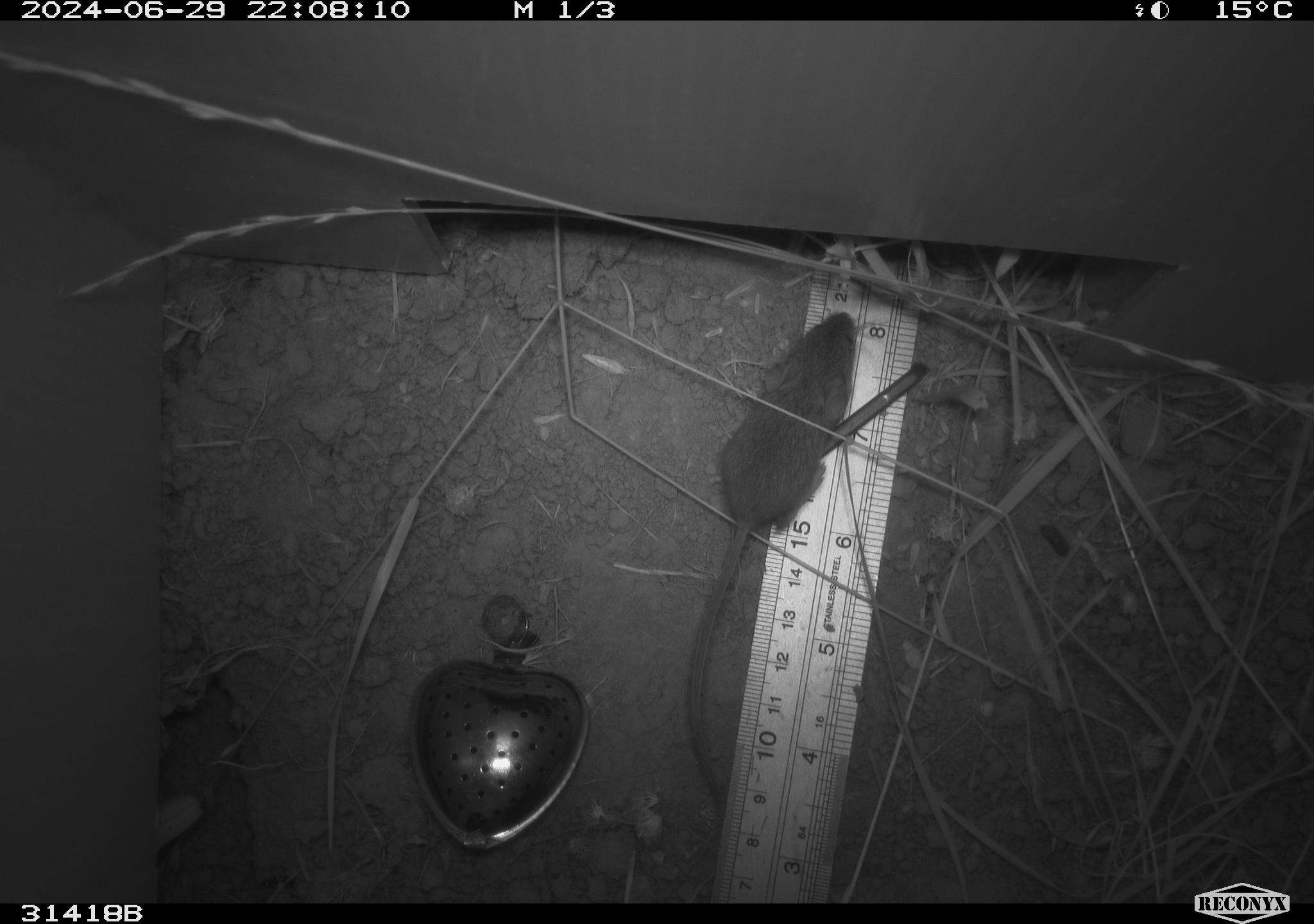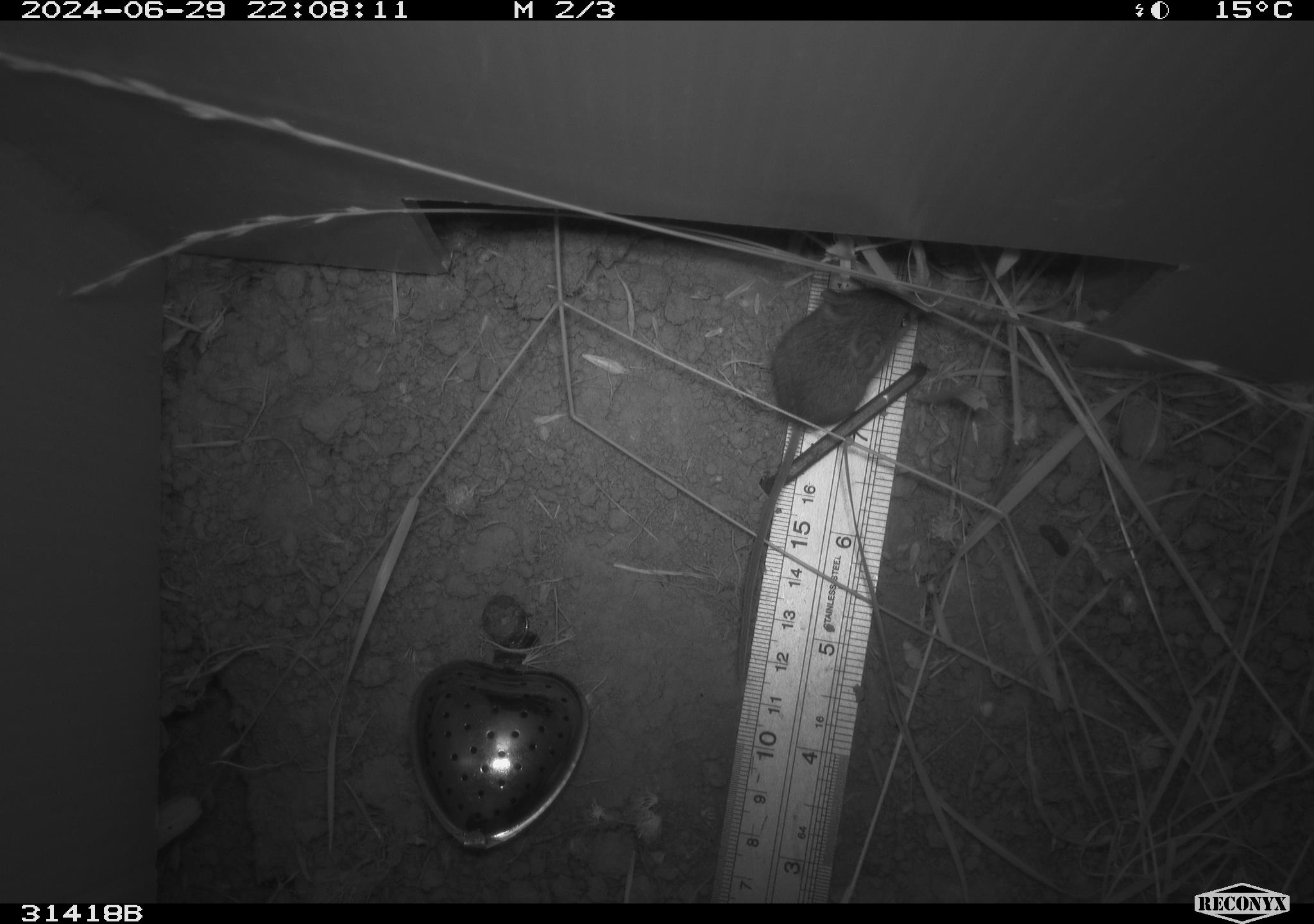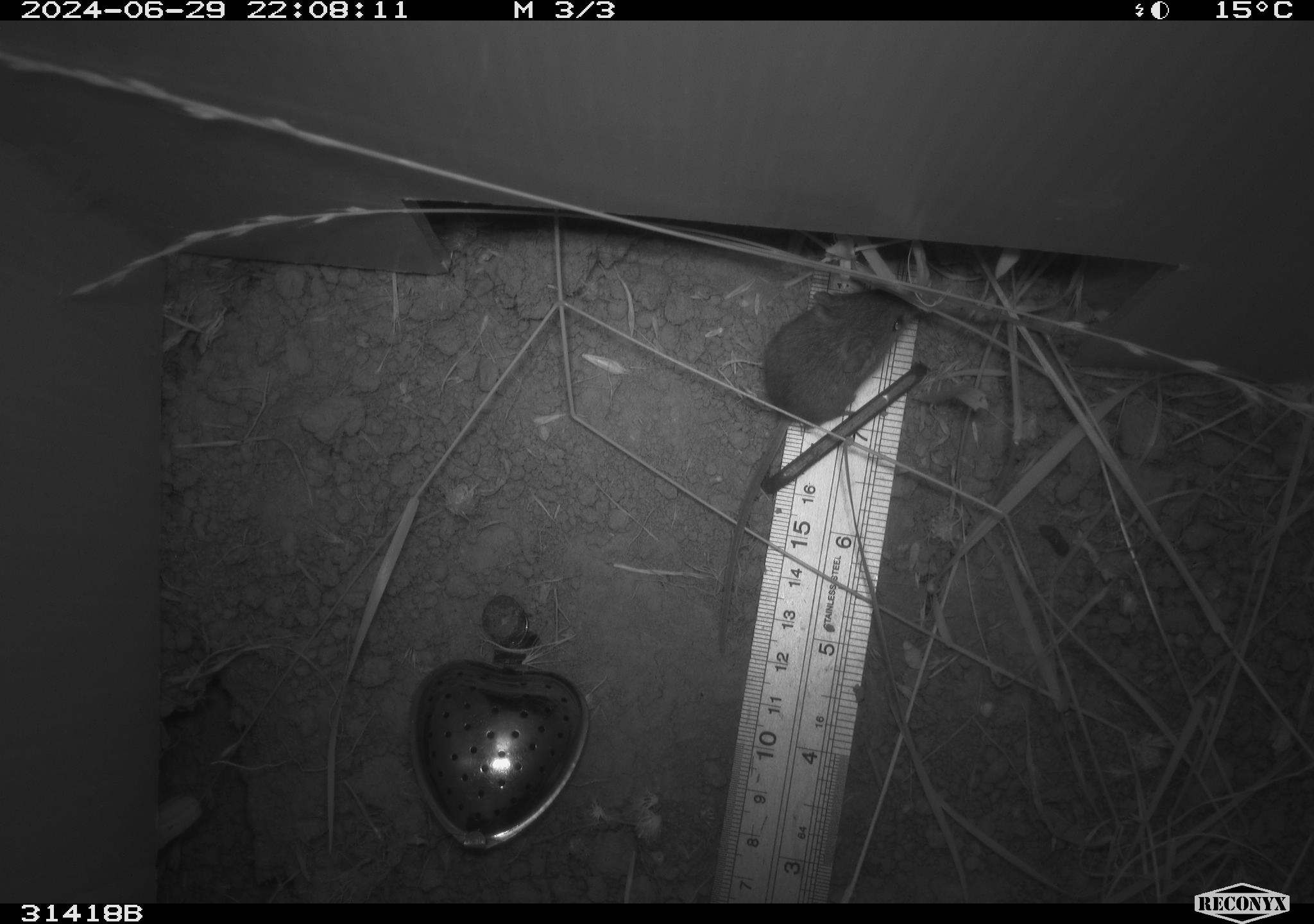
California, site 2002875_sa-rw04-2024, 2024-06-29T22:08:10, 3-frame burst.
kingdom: Animalia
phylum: Chordata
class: Mammalia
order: Rodentia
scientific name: Rodentia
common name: mouse species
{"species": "mouse species (Rodentia)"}